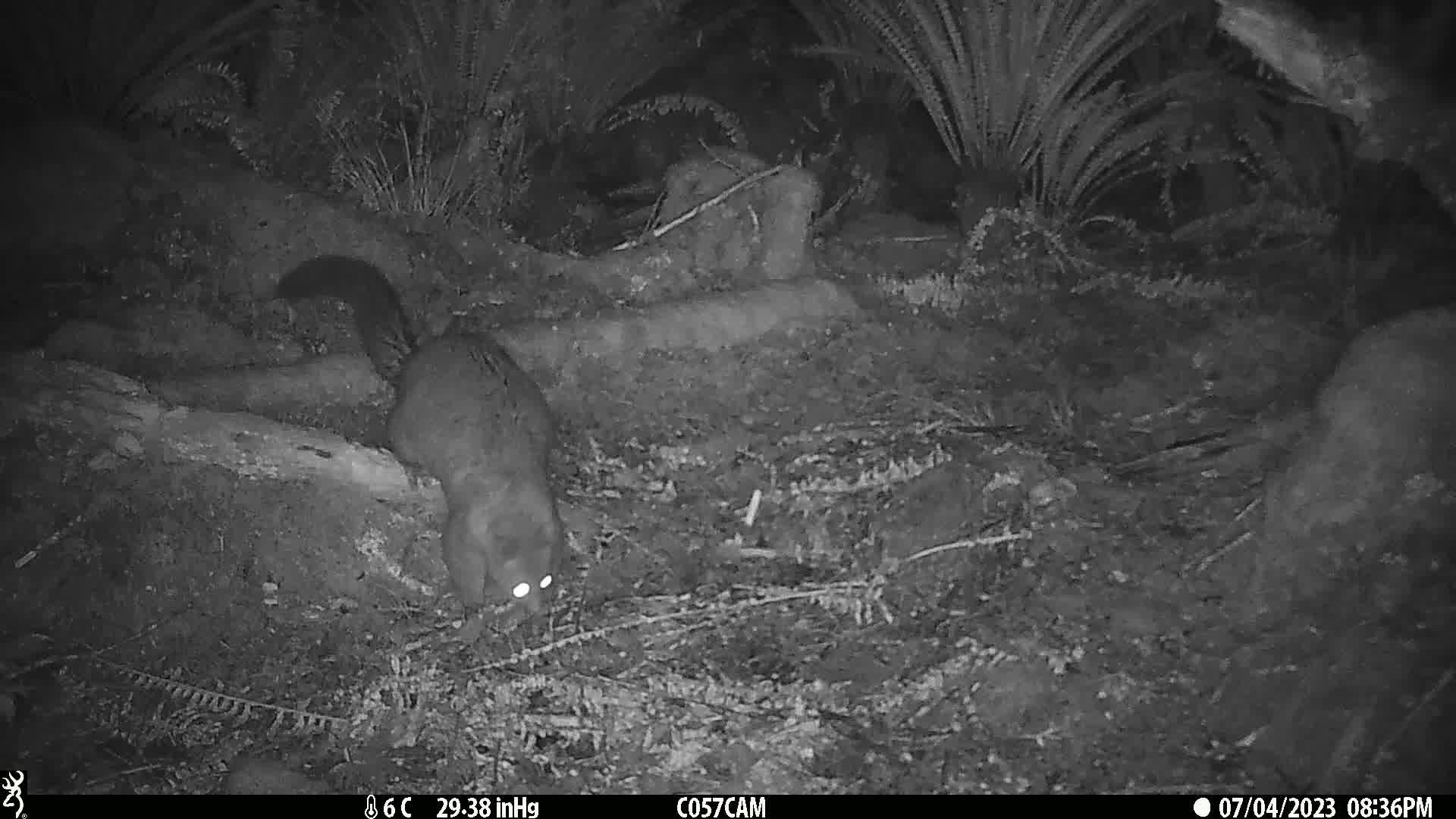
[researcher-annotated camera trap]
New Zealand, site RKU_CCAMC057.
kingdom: Animalia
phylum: Chordata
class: Mammalia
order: Diprotodontia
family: Phalangeridae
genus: Trichosurus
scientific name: Trichosurus vulpecula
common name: common brushtail possum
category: possum